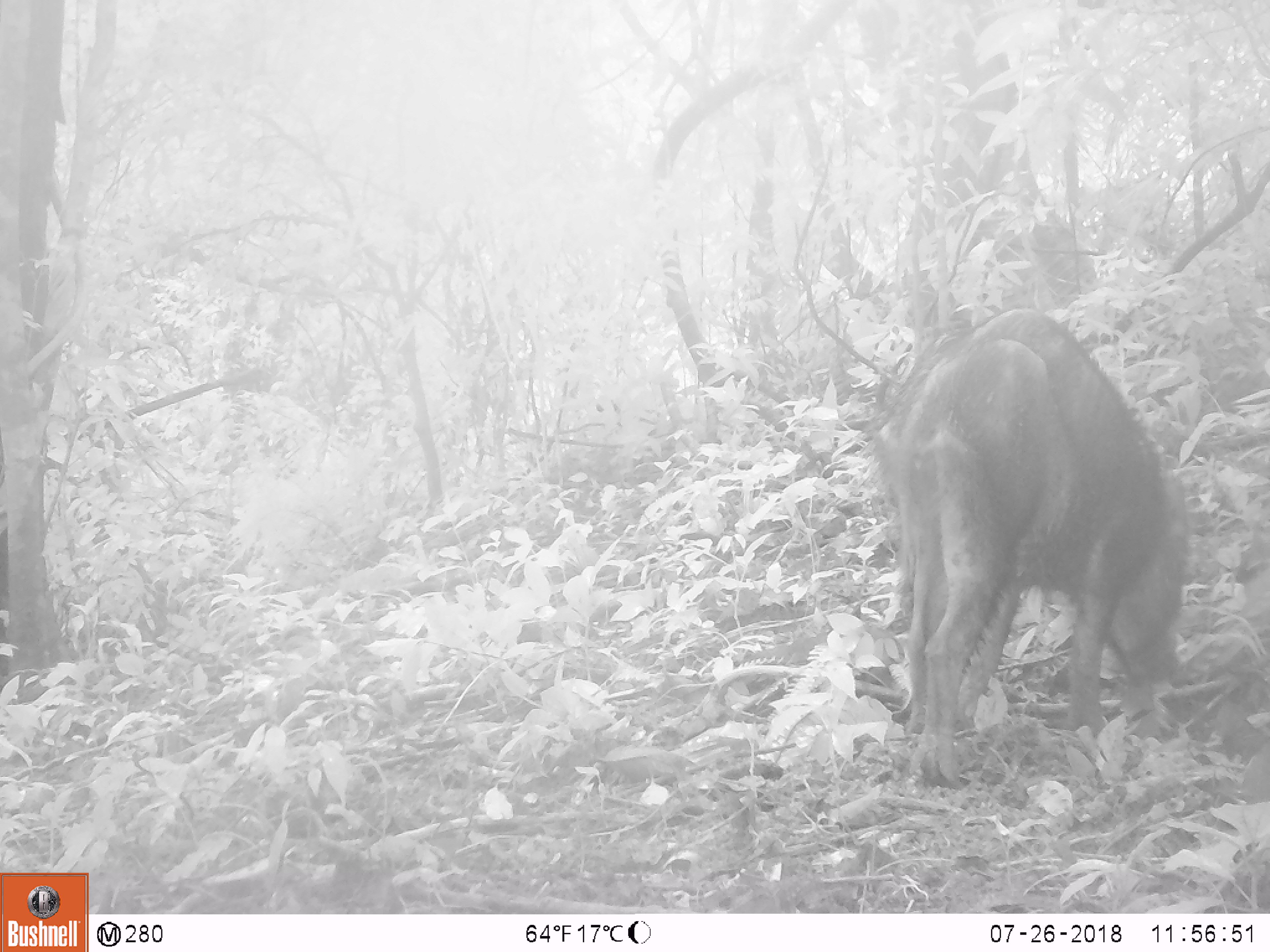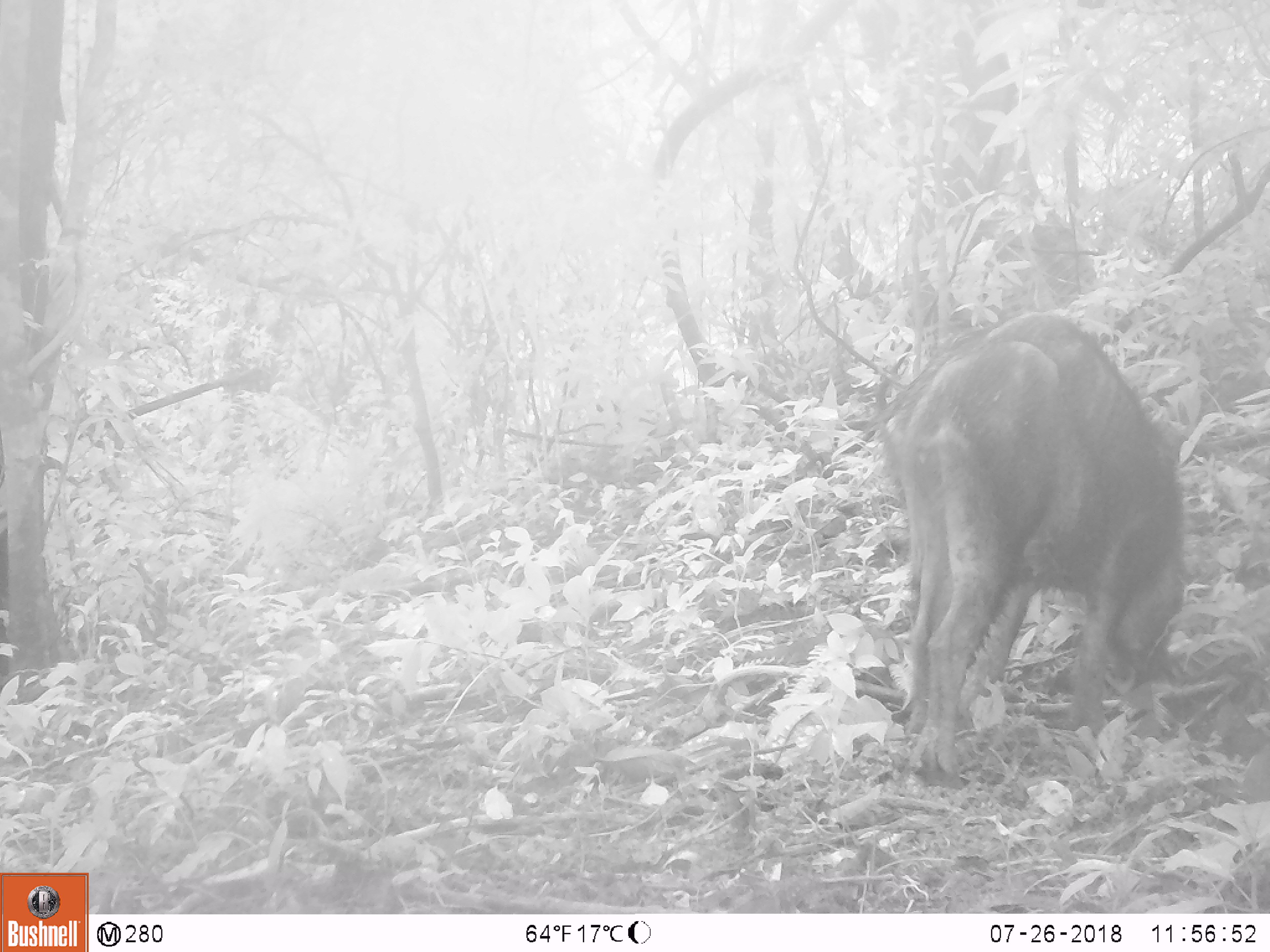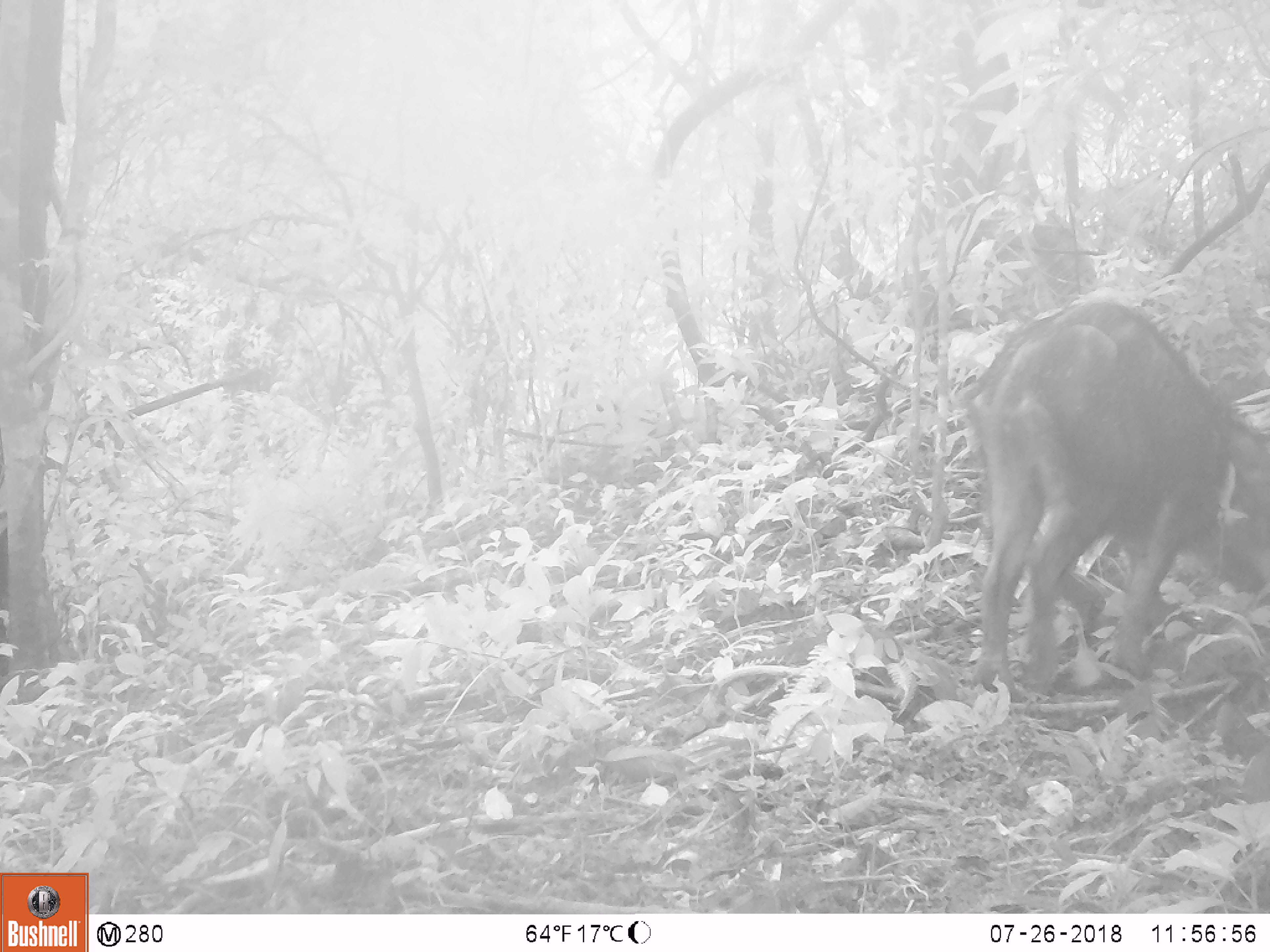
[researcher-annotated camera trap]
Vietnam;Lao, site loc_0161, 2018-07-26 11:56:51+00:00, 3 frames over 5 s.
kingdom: Animalia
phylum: Chordata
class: Mammalia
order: Artiodactyla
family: Suidae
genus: Sus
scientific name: Sus scrofa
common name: eurasian wild pig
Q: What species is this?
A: Eurasian wild pig (Sus scrofa).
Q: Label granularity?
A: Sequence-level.